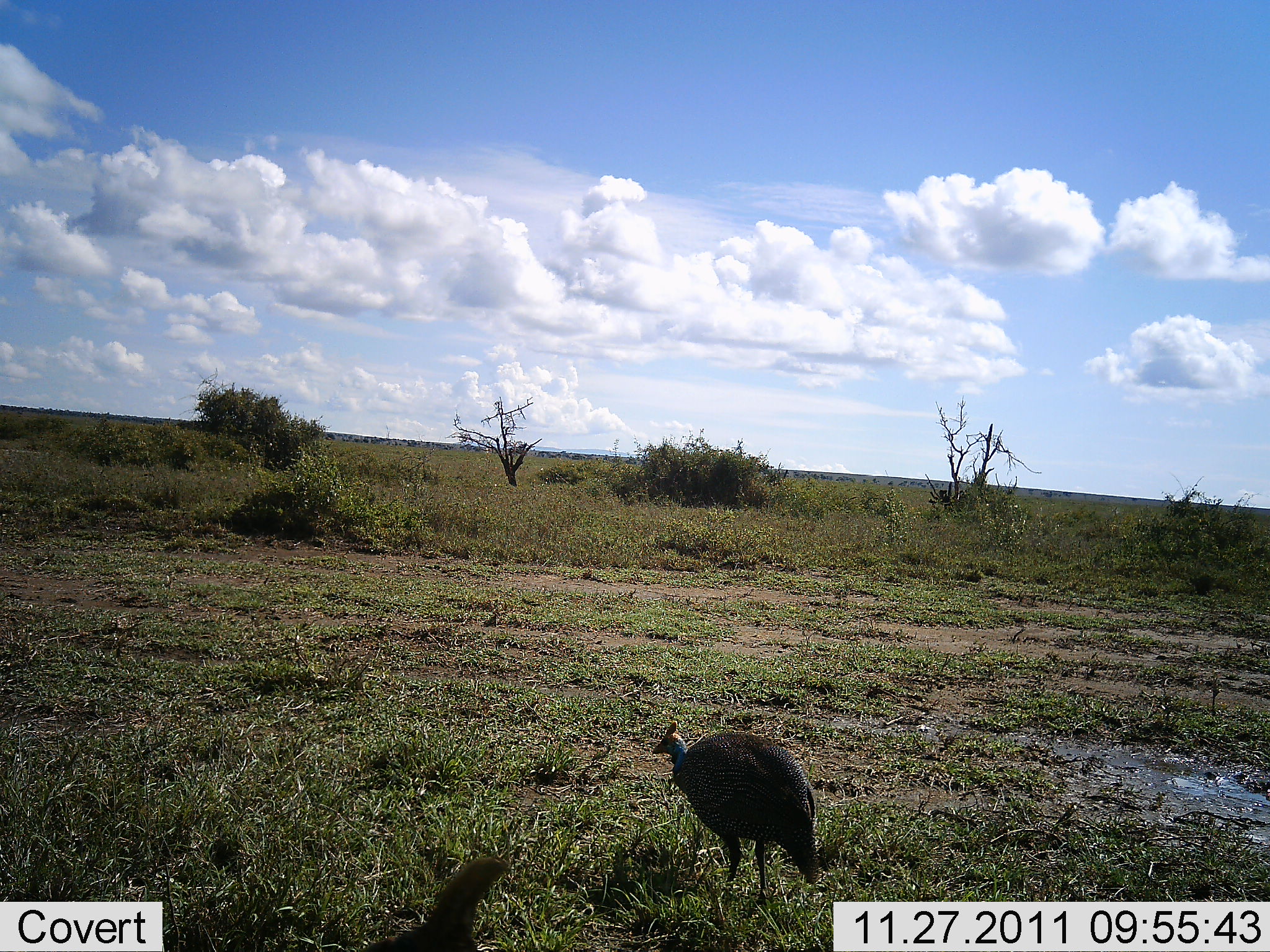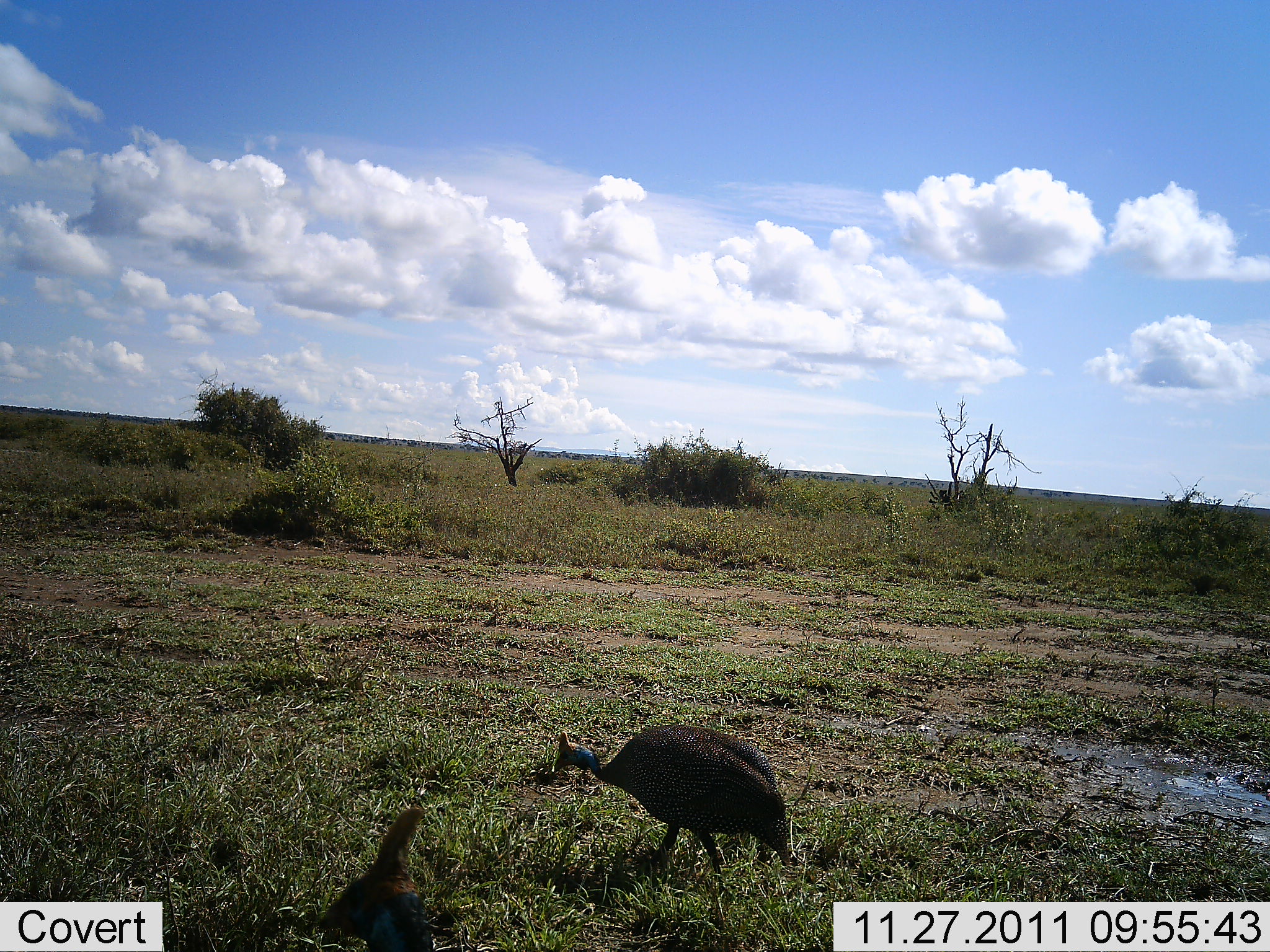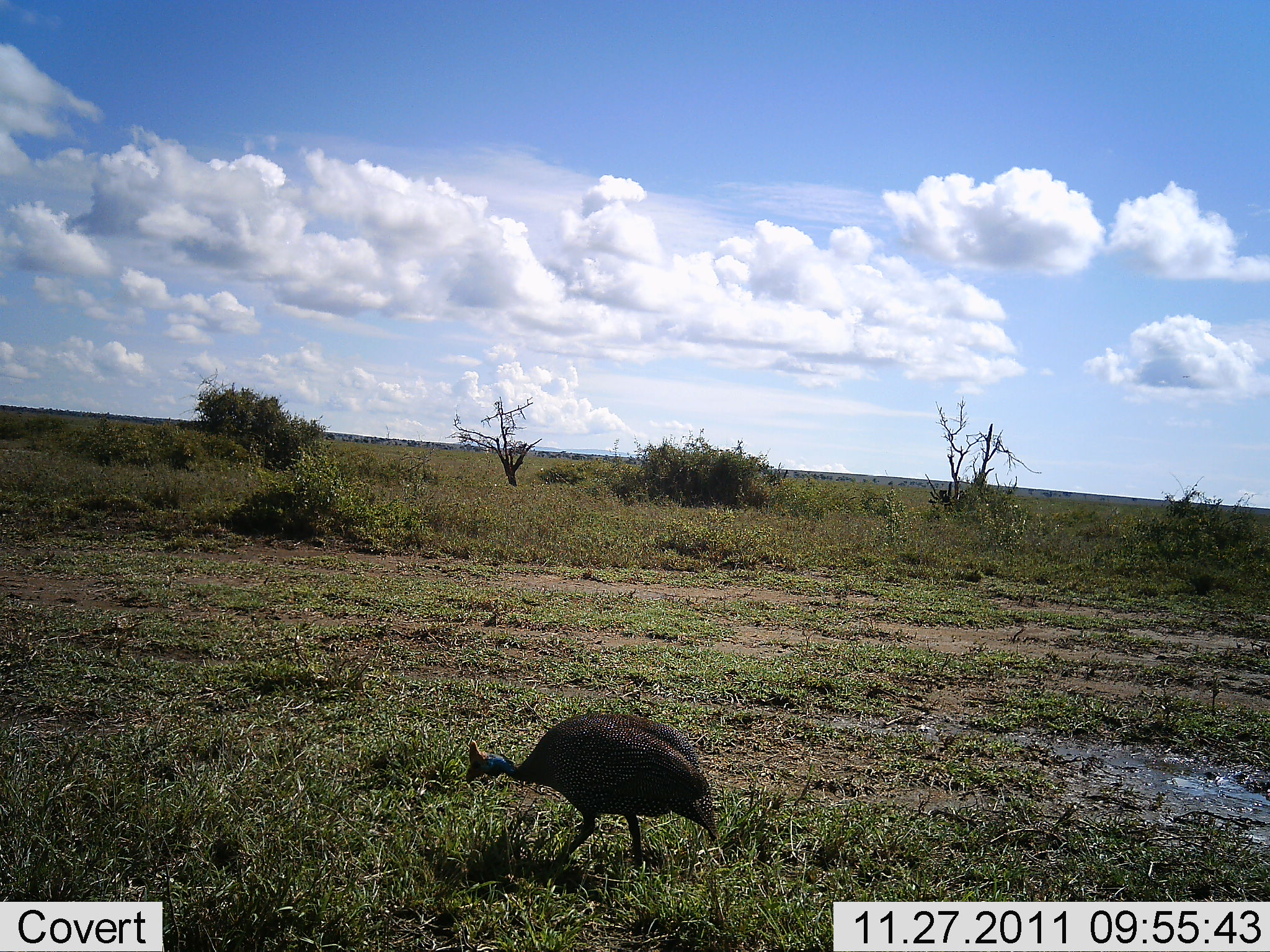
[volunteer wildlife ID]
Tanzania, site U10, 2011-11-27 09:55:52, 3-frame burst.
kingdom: Animalia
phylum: Chordata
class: Aves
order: Galliformes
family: Numididae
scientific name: Numididae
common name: guinea fowl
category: guineafowl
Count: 1.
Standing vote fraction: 15%.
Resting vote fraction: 0%.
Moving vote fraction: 69%.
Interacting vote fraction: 0%.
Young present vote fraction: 0%.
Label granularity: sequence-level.